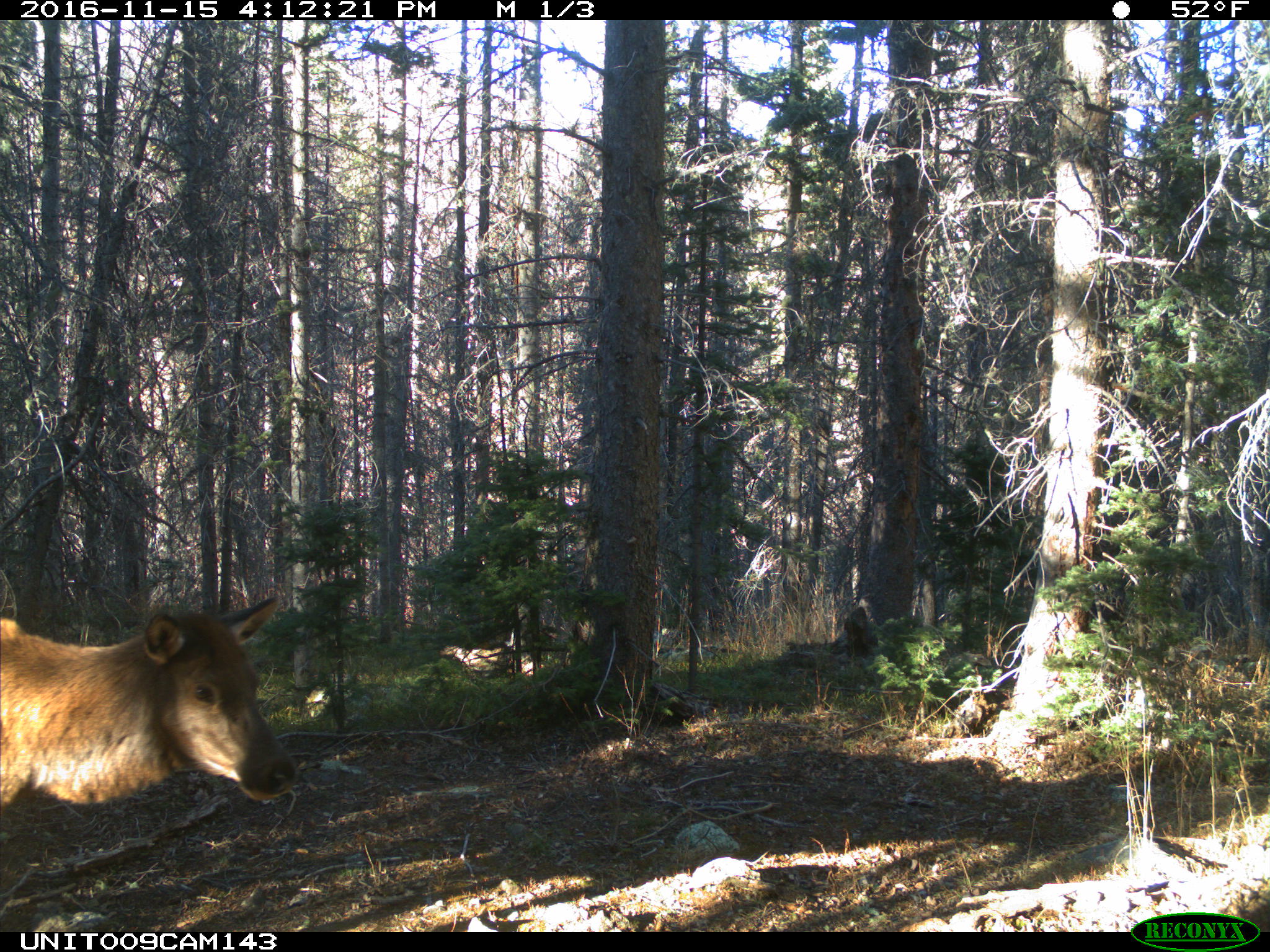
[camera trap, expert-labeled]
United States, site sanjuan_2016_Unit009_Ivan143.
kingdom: Animalia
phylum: Chordata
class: Mammalia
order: Artiodactyla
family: Cervidae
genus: Cervus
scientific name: Cervus elaphus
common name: red deer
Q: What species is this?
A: Cervus elaphus (red deer).